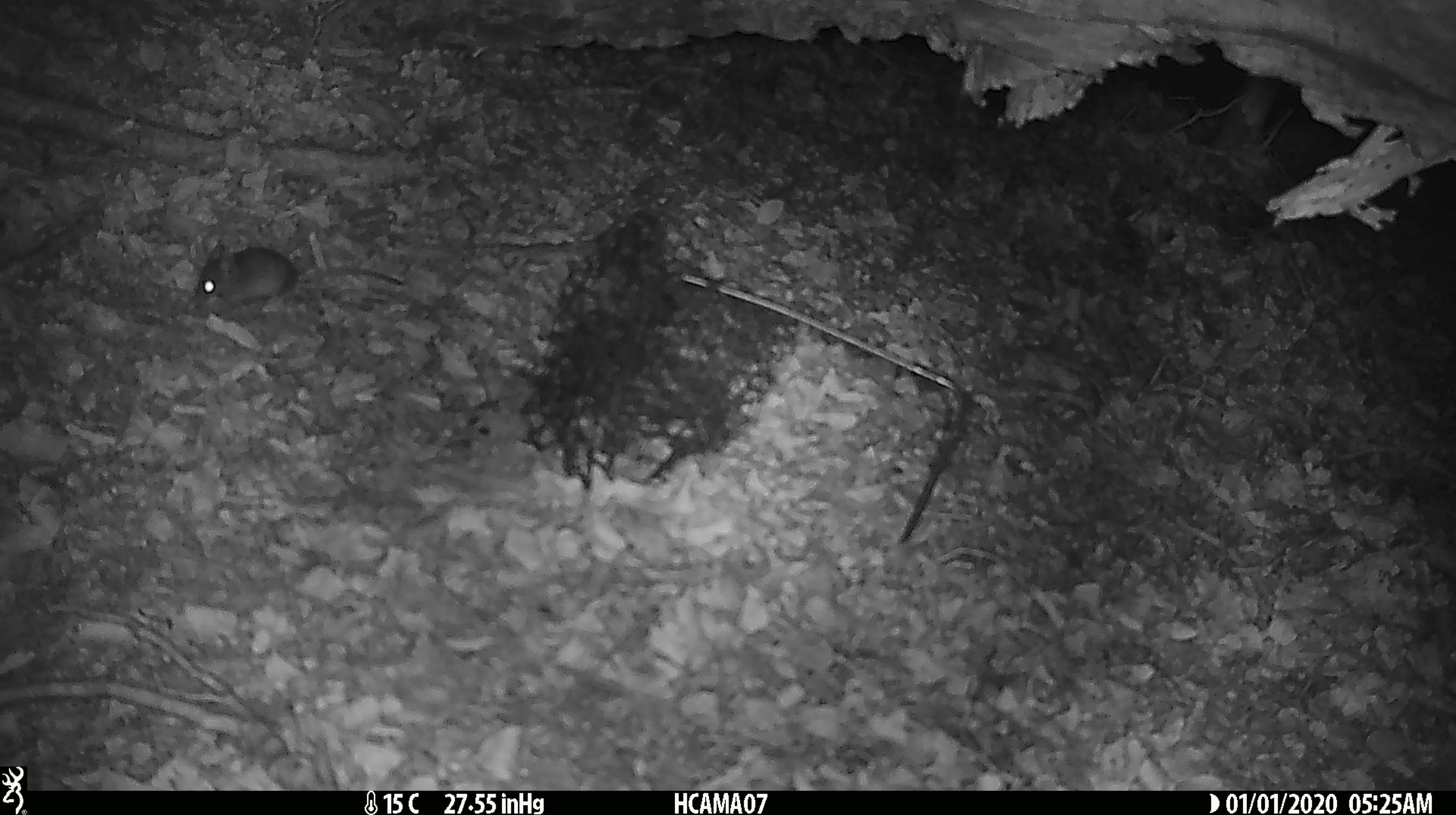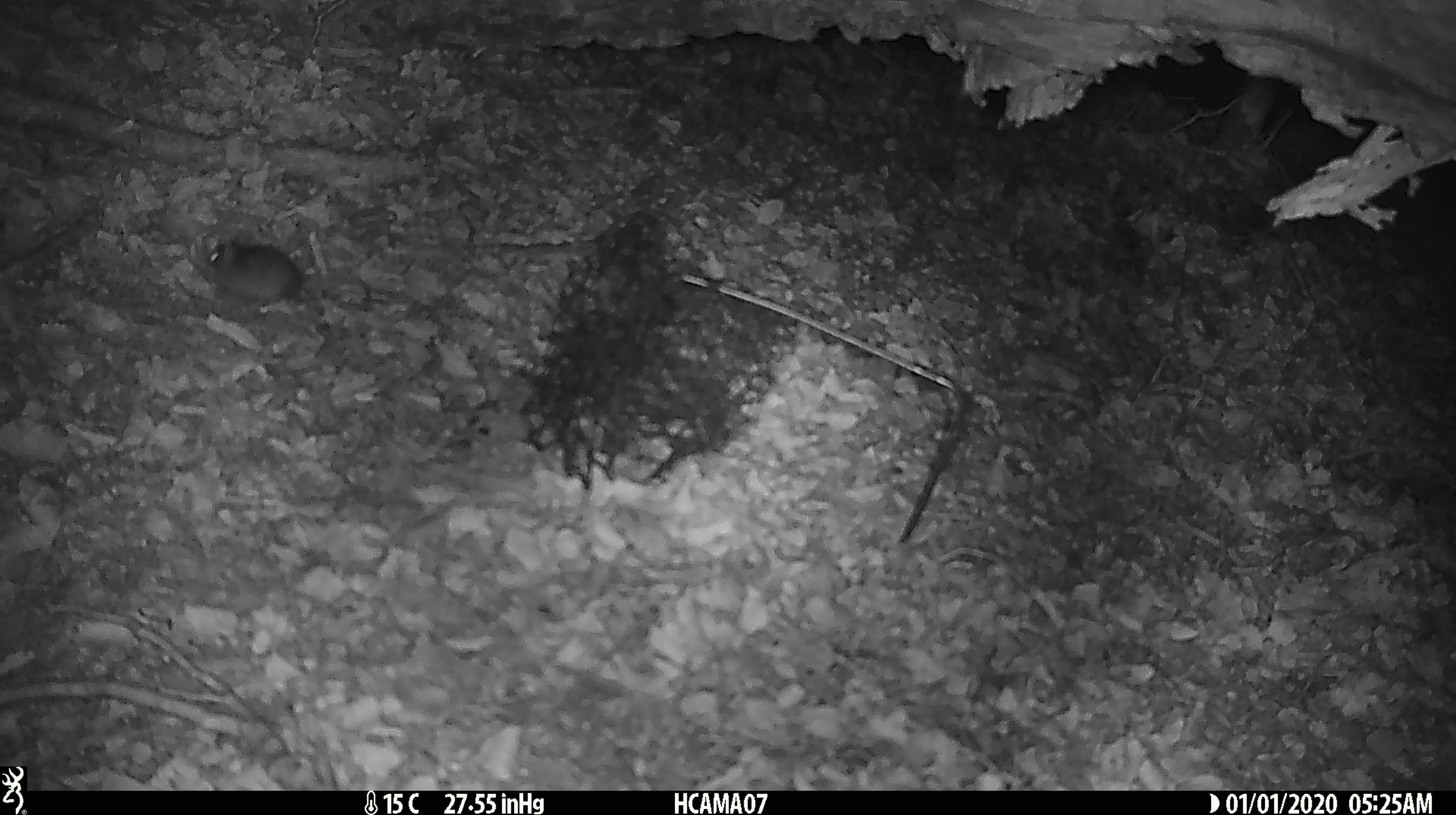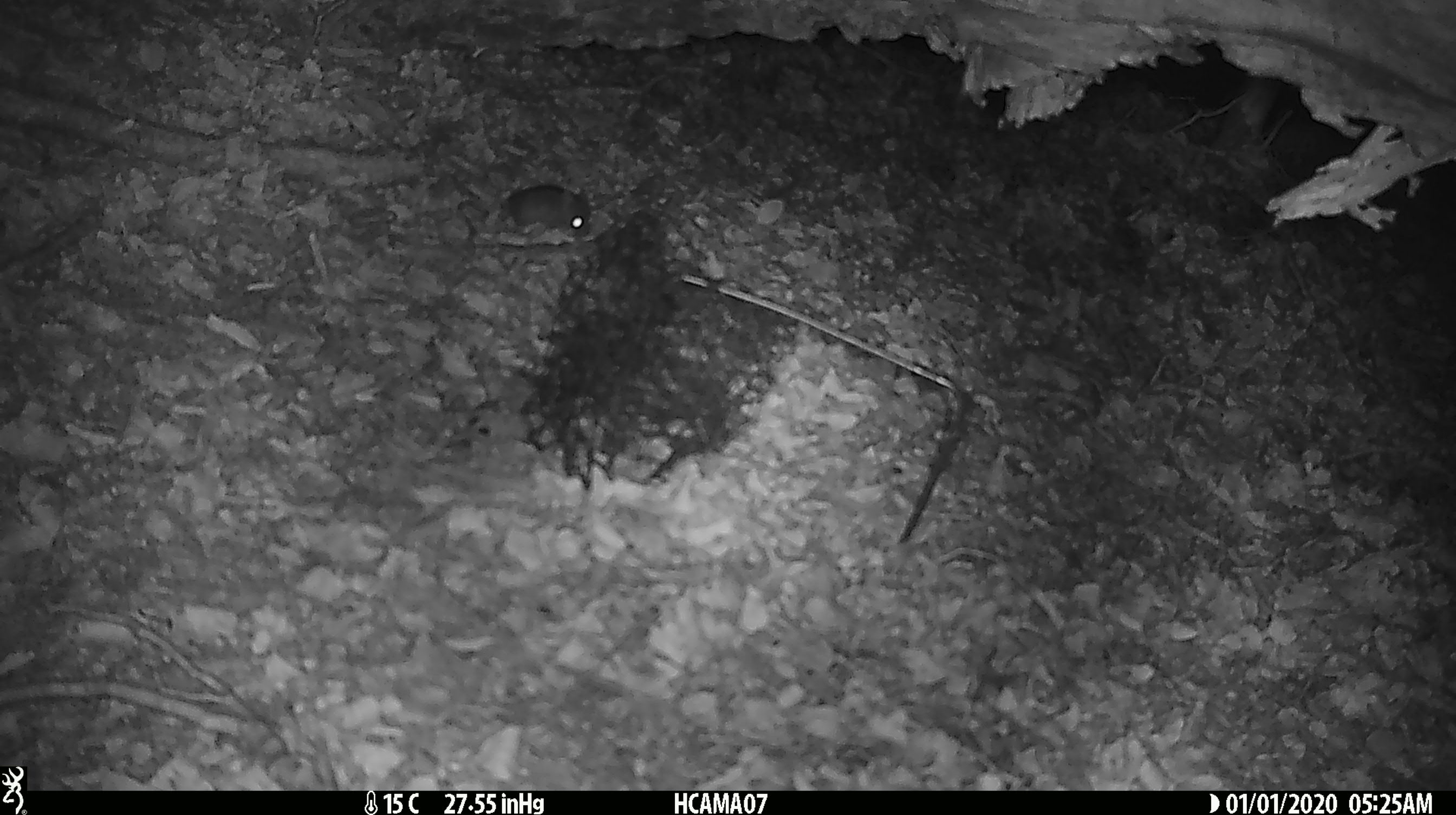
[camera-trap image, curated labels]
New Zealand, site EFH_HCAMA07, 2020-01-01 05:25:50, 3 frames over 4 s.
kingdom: Animalia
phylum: Chordata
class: Mammalia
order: Rodentia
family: Muridae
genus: Mus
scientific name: Mus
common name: mouse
Mouse (Mus).